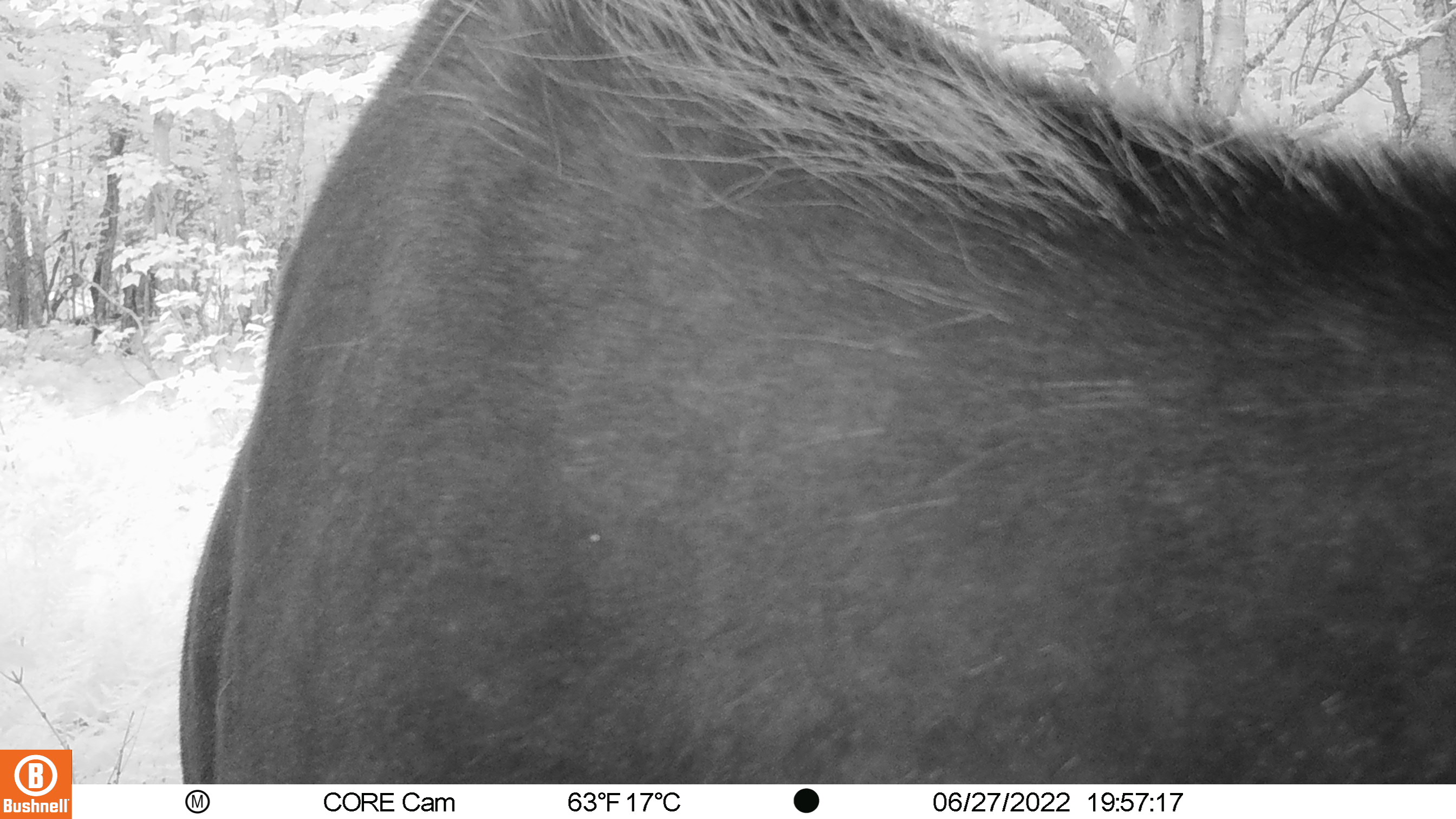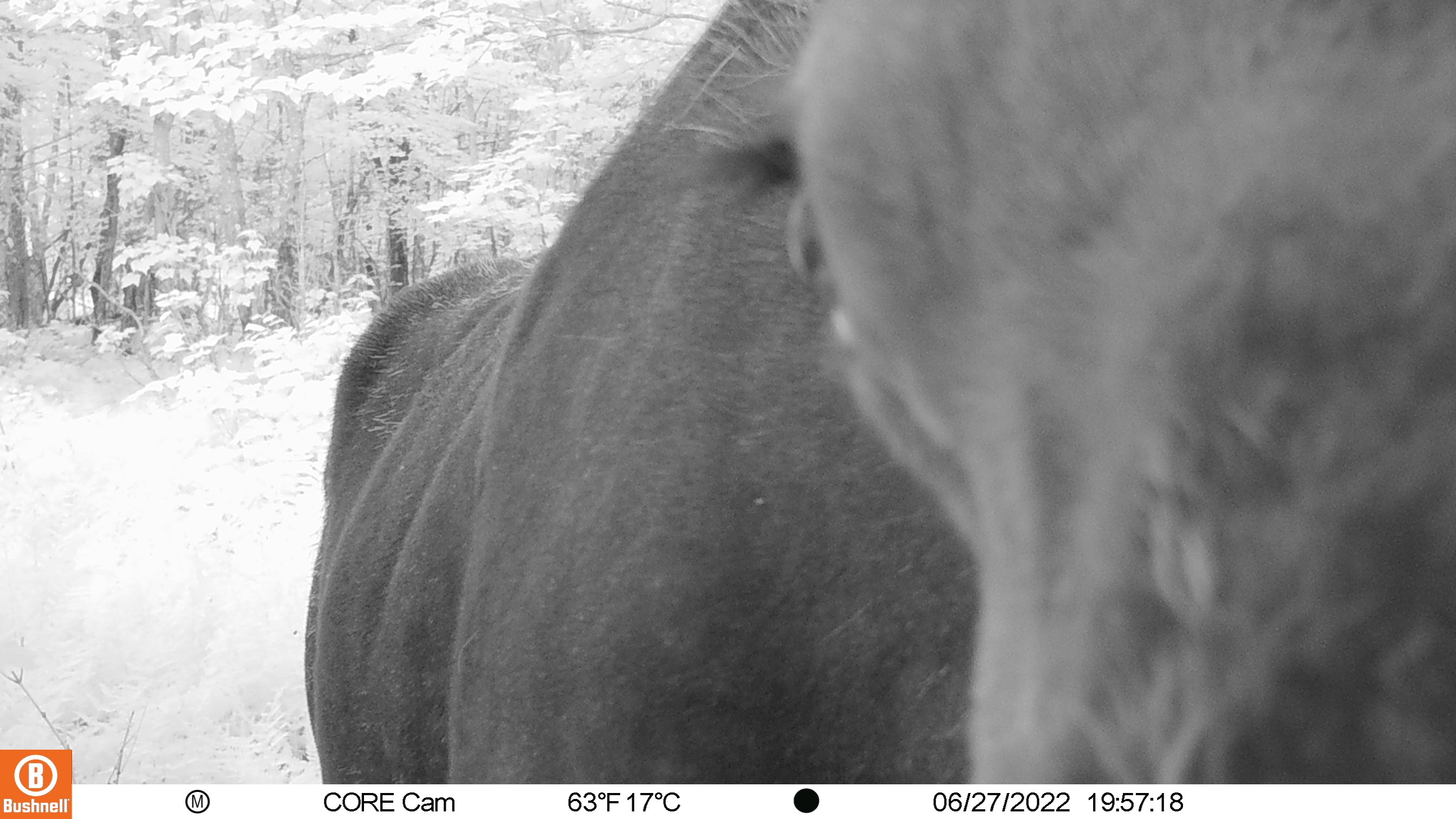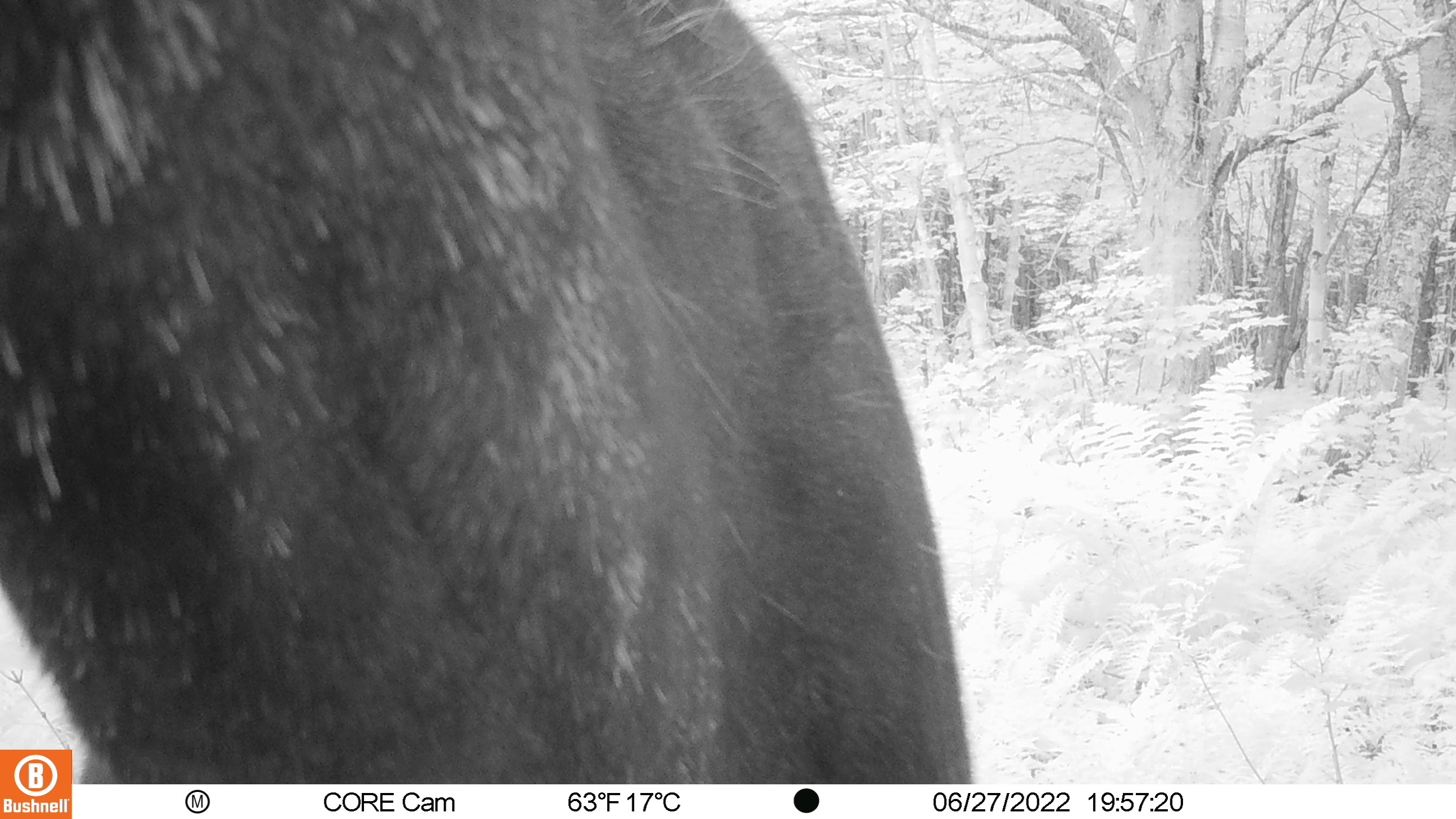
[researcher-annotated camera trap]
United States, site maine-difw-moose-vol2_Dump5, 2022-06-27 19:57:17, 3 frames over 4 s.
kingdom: Animalia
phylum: Chordata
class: Mammalia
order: Artiodactyla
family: Cervidae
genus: Alces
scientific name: Alces alces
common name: moose